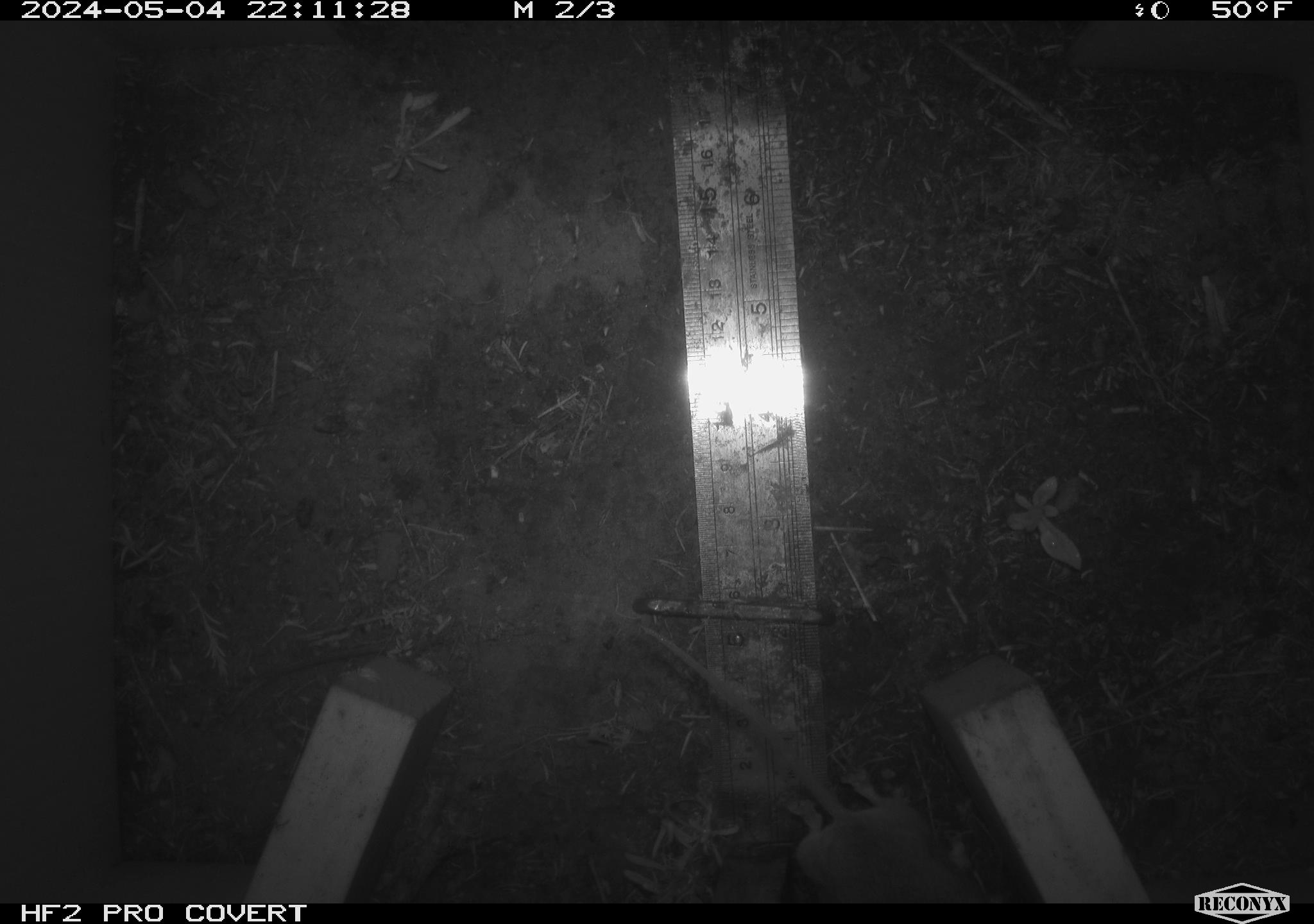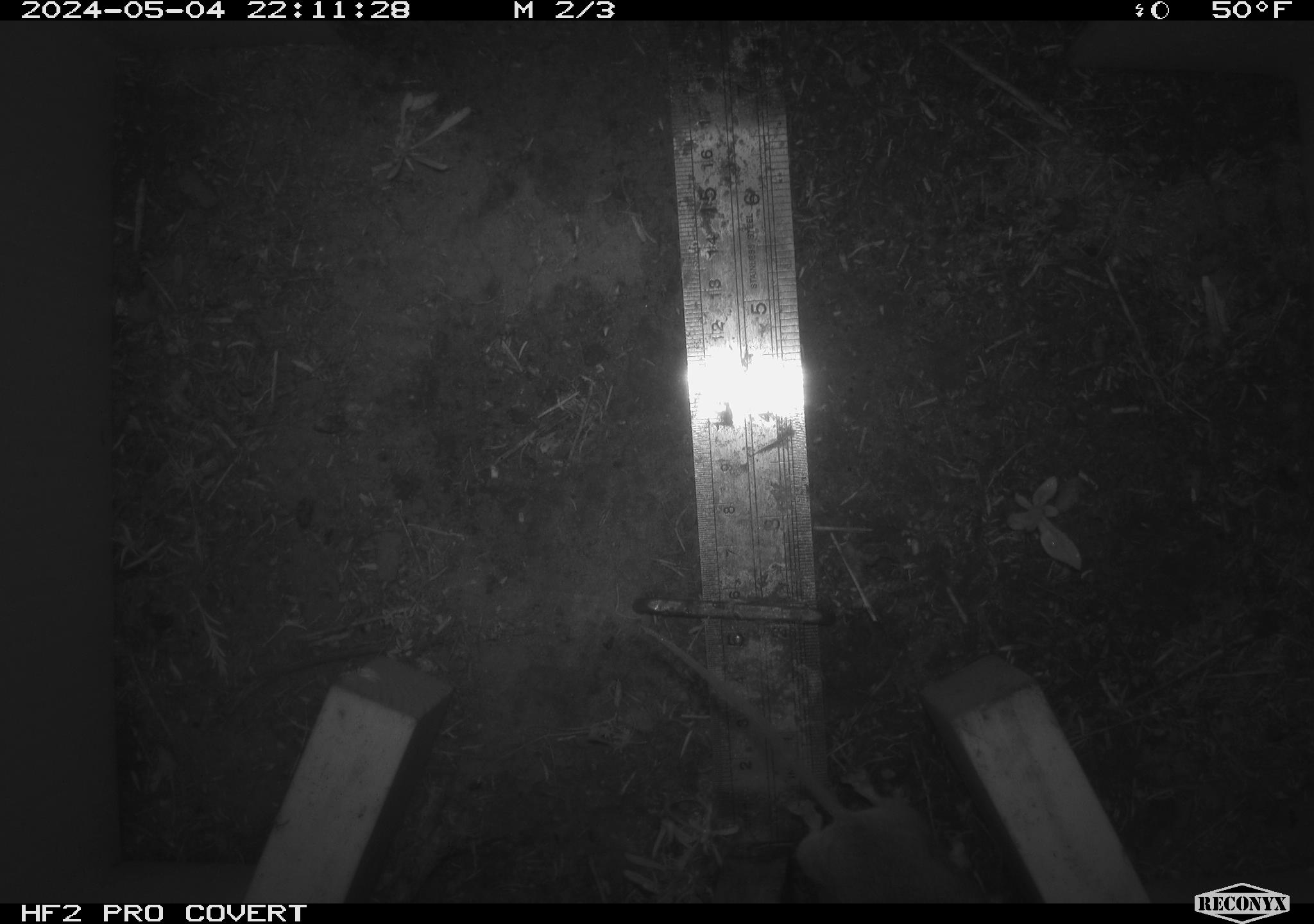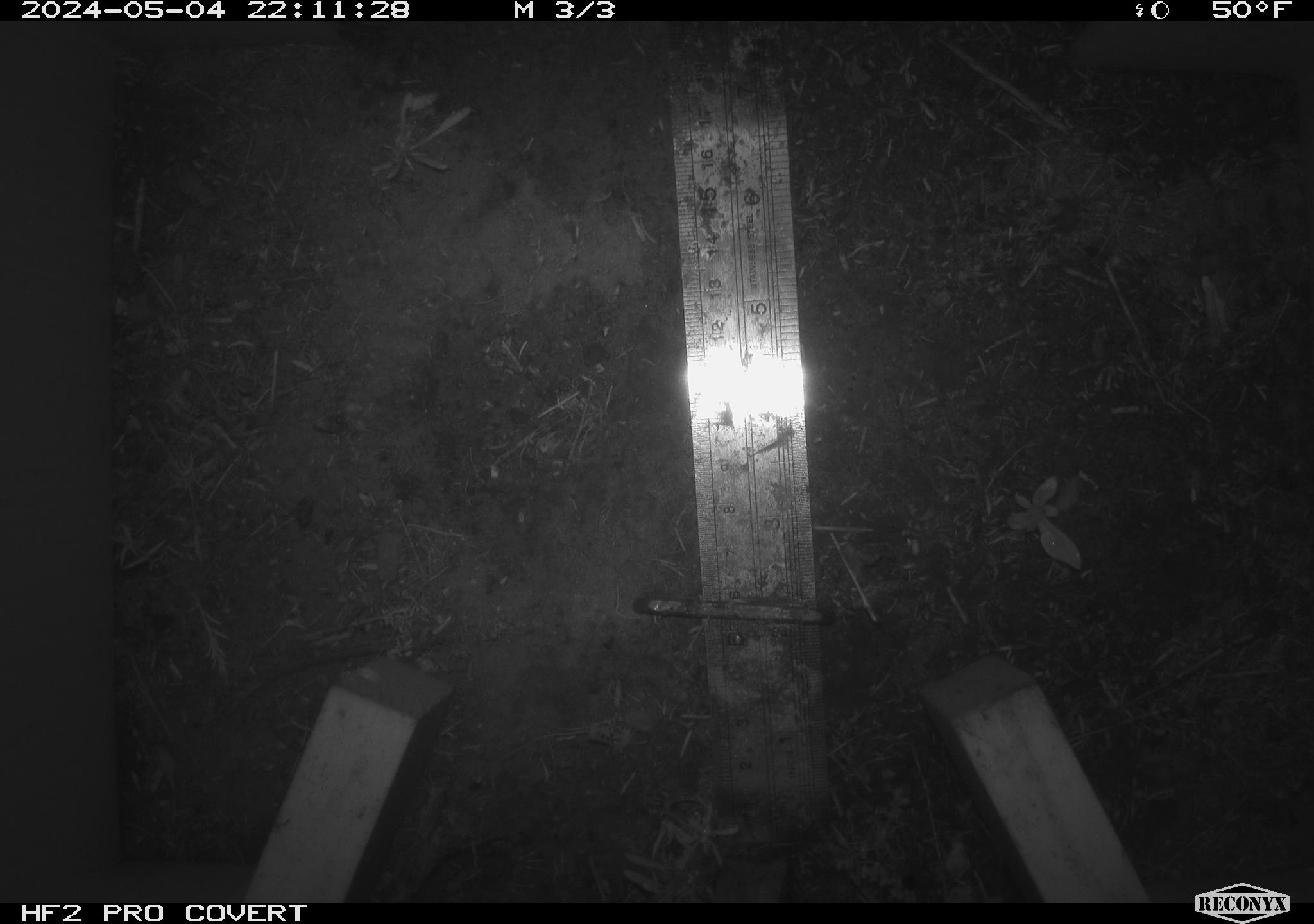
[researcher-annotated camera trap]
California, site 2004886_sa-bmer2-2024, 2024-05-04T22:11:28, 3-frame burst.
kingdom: Animalia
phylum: Chordata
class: Mammalia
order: Rodentia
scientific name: Rodentia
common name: mouse species